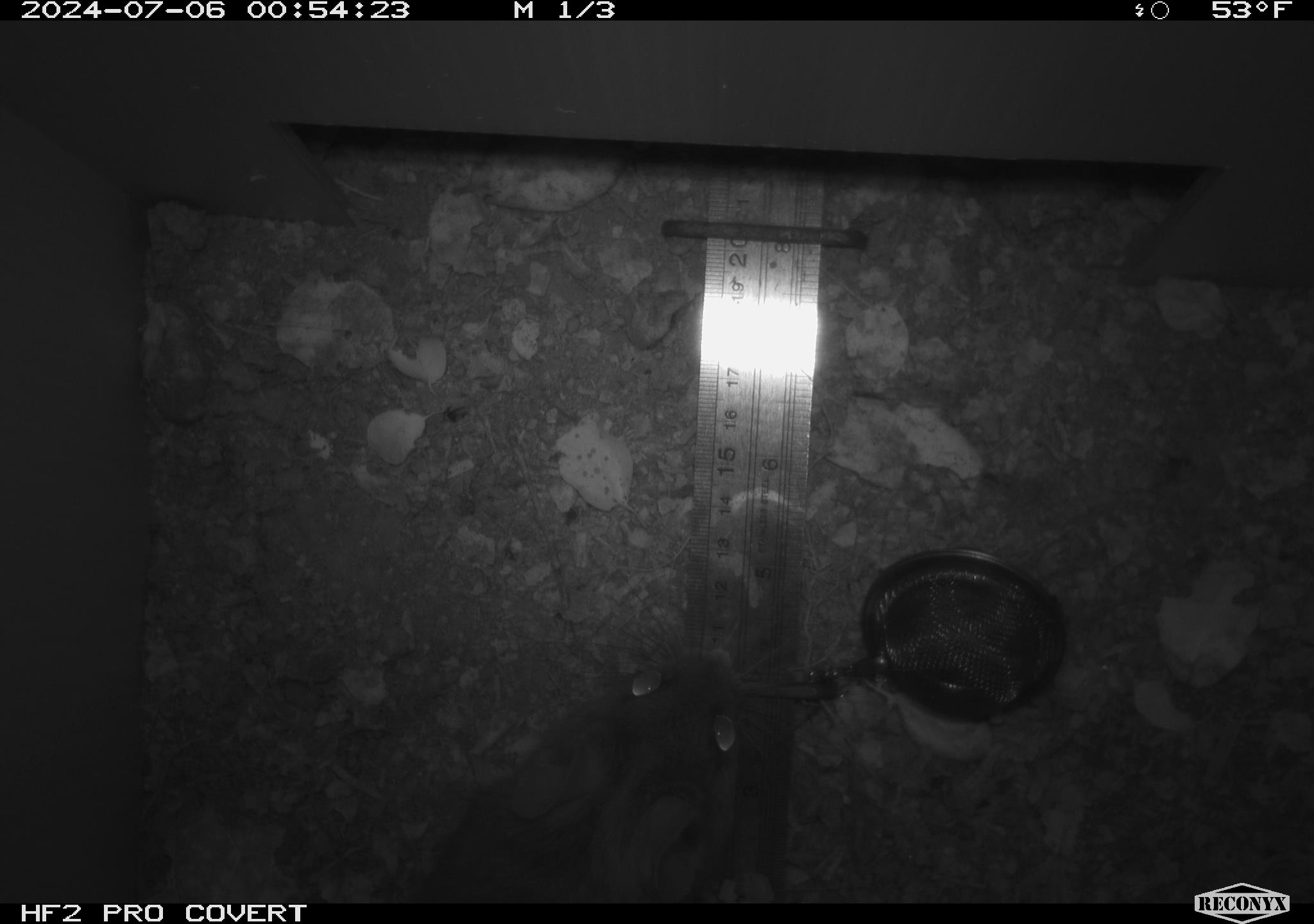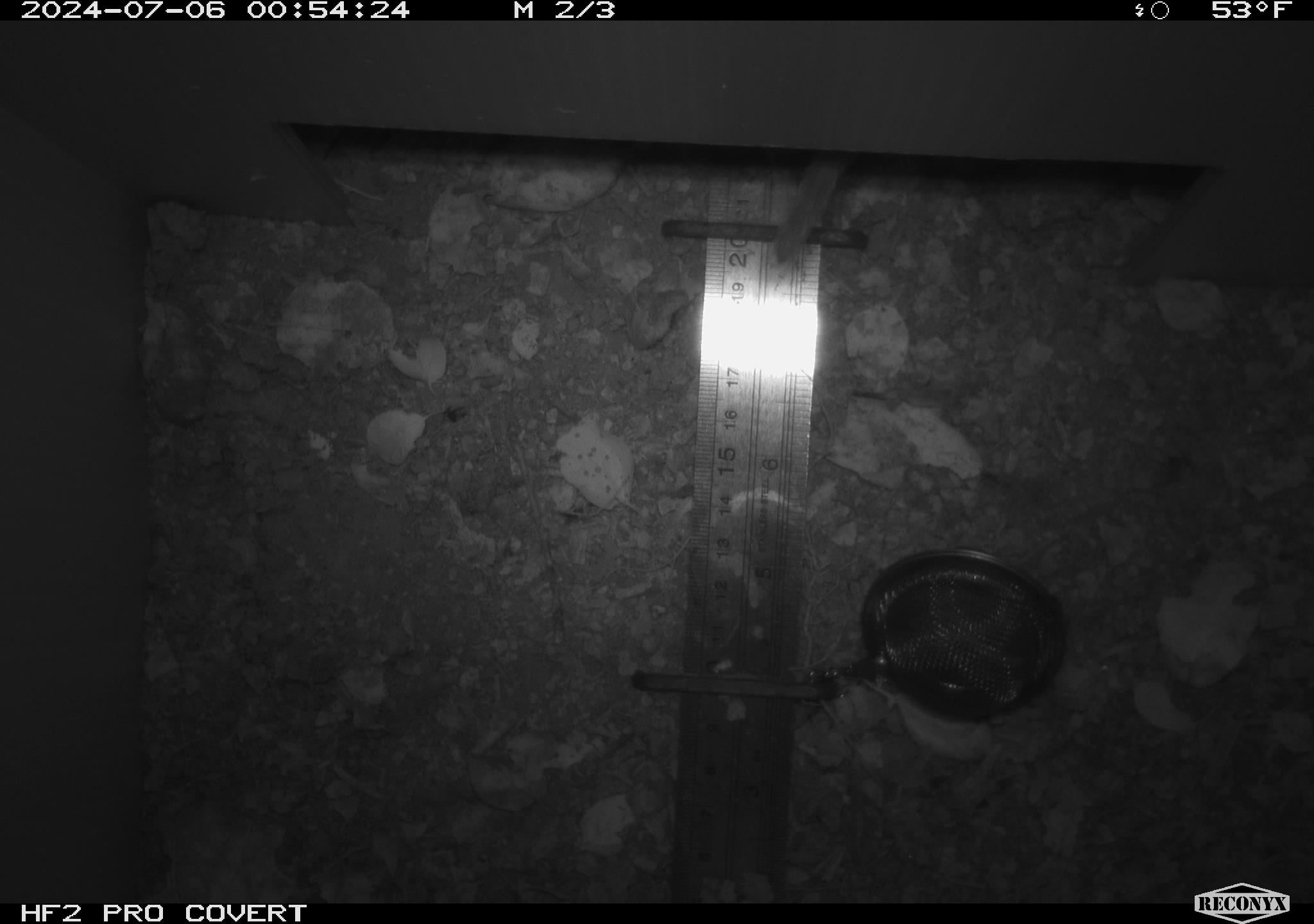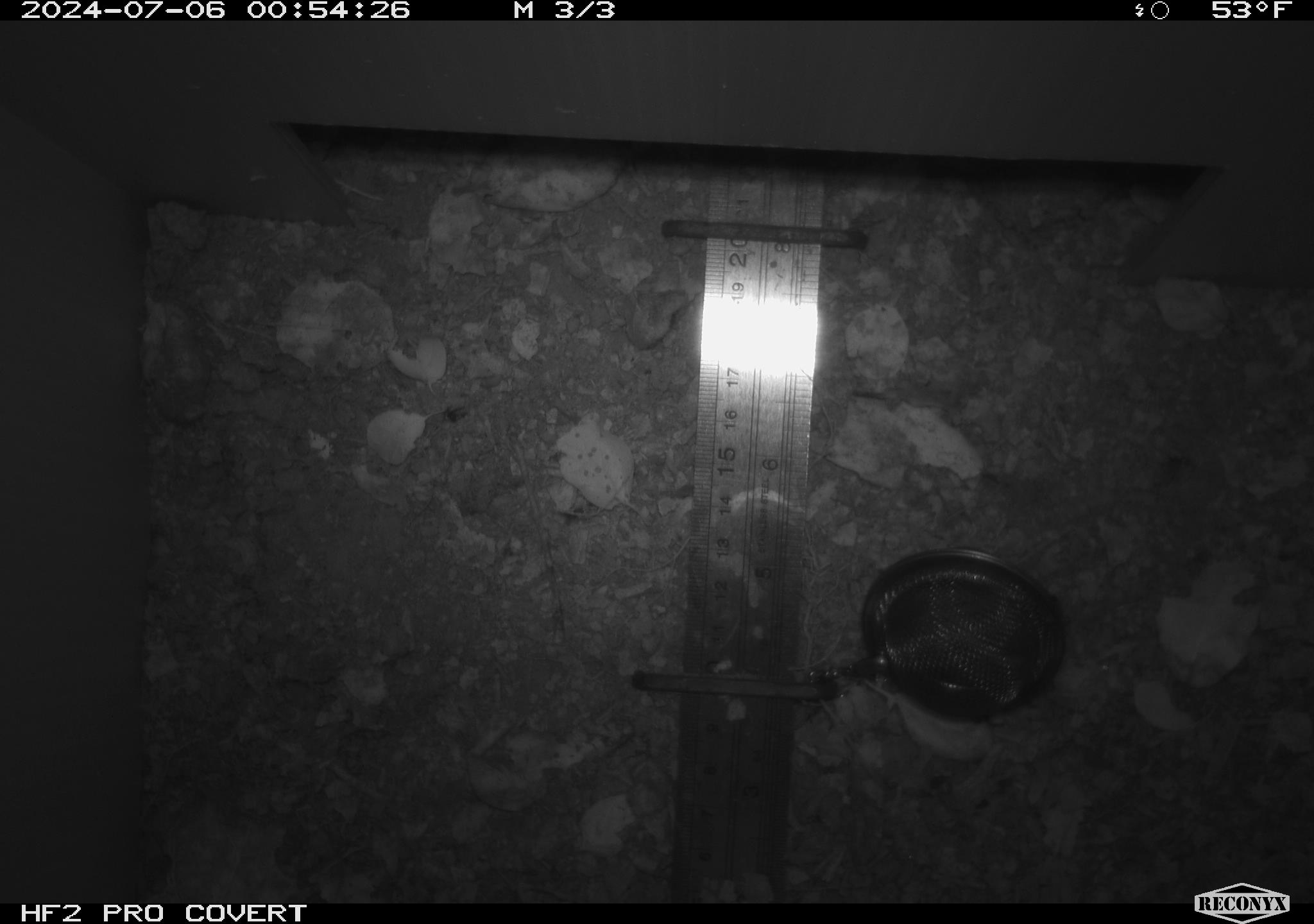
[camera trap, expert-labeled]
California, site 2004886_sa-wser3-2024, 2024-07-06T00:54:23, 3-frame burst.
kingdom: Animalia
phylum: Chordata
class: Mammalia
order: Rodentia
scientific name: Rodentia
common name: woodrat or rat or mouse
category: woodrat or rat or mouse species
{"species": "woodrat or rat or mouse species (woodrat or rat or mouse) (Rodentia)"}